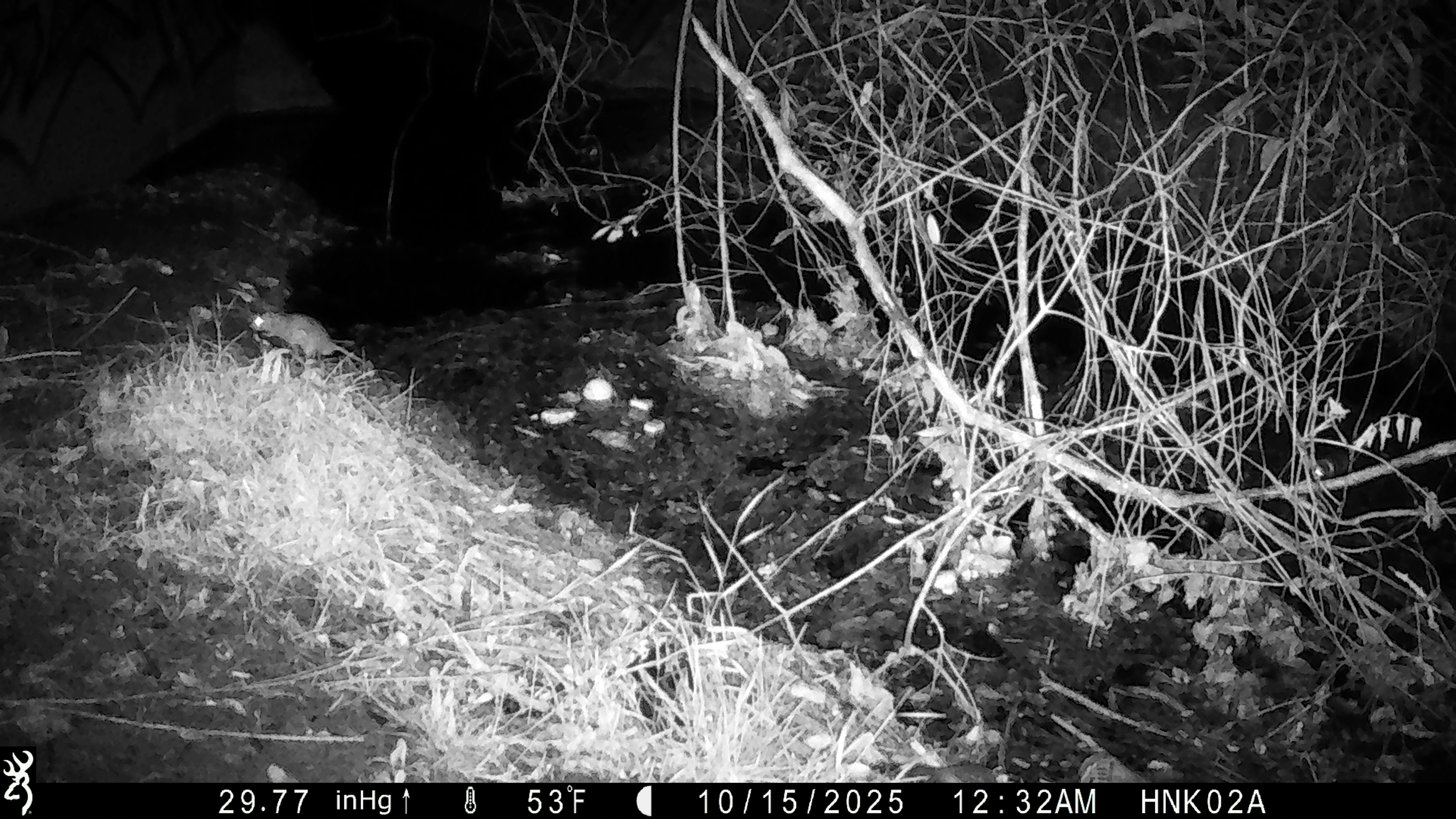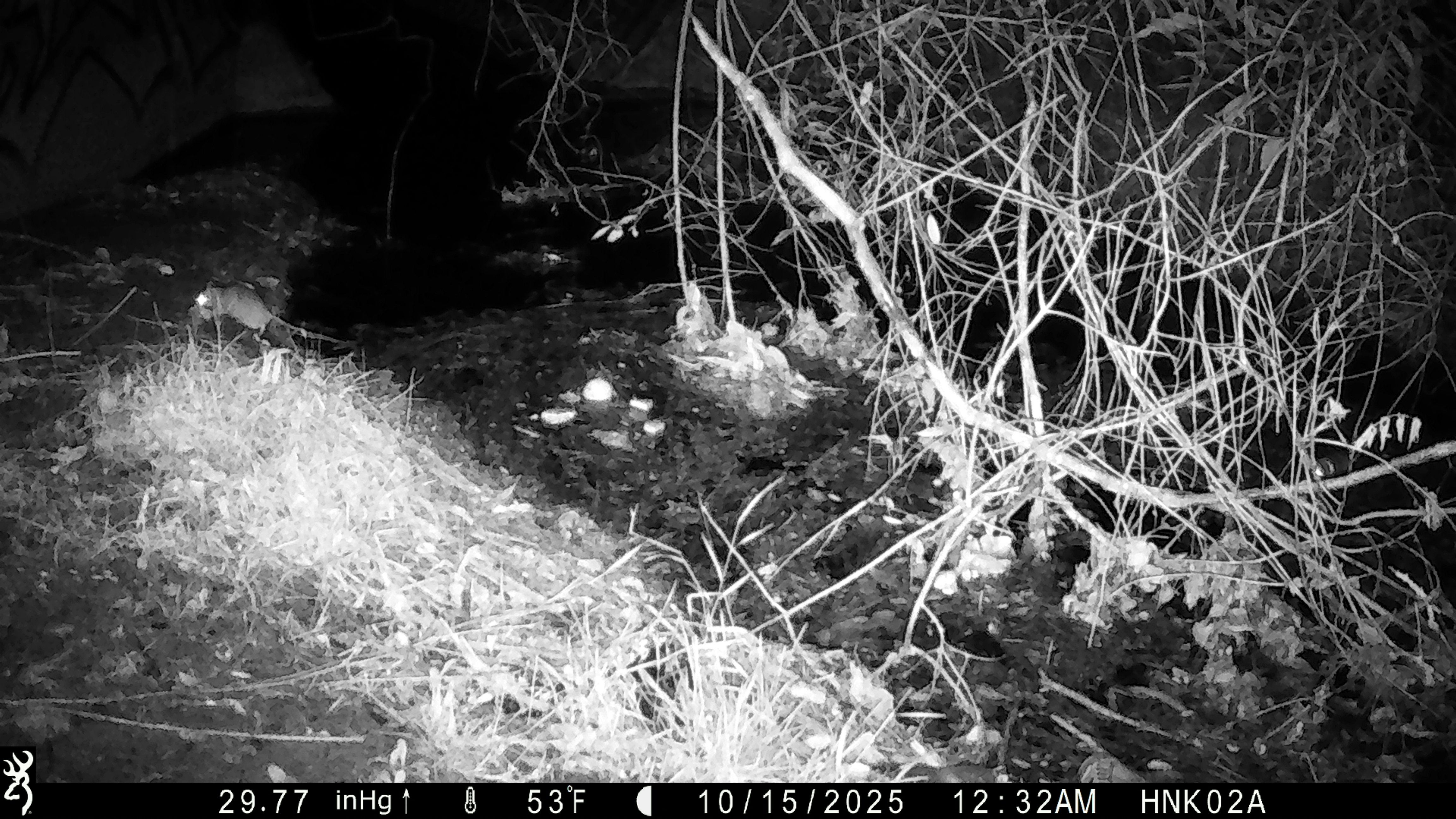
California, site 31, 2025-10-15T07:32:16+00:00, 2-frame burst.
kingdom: Animalia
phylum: Chordata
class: Mammalia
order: Rodentia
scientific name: Rodentia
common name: mouse or rat